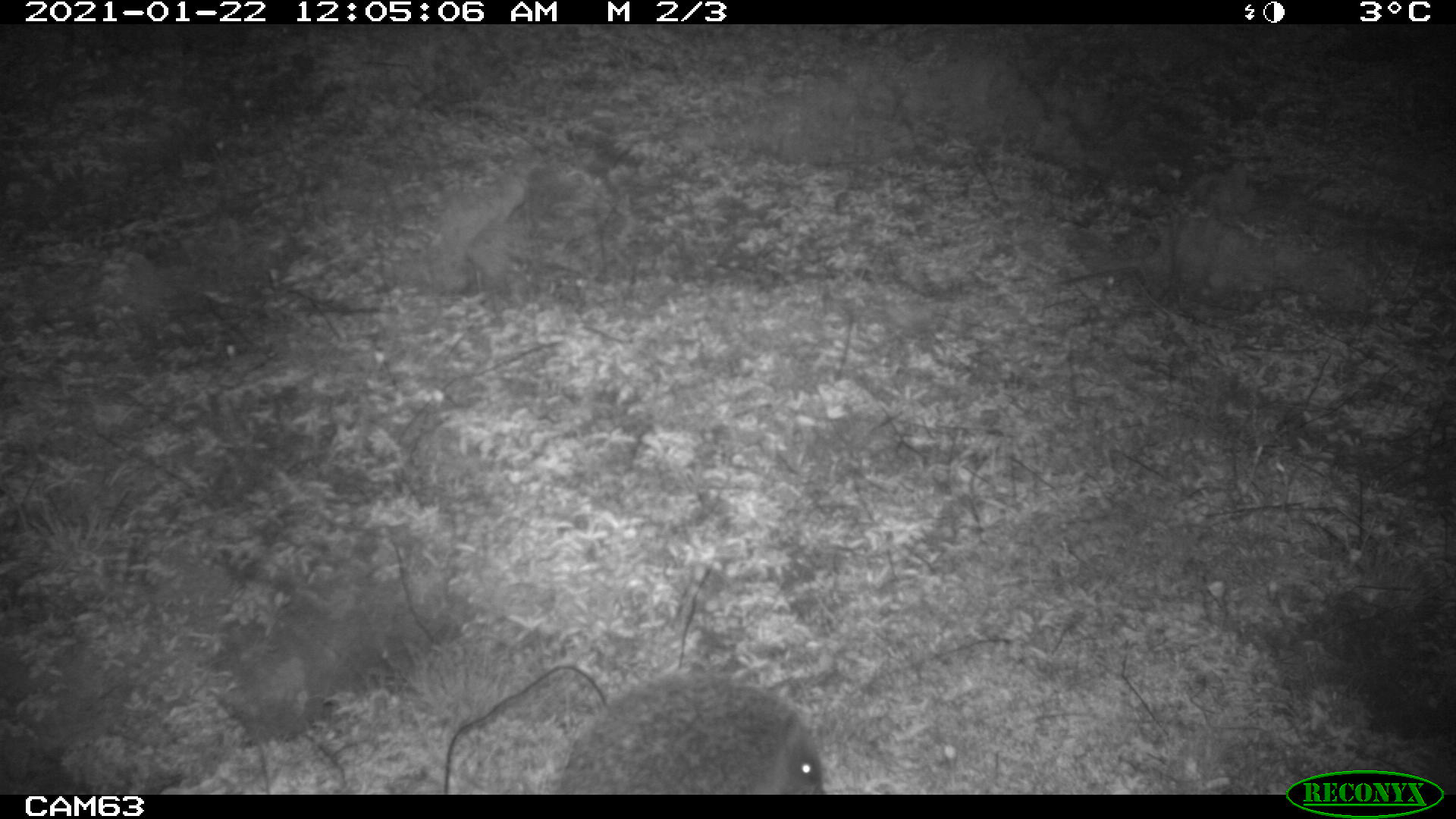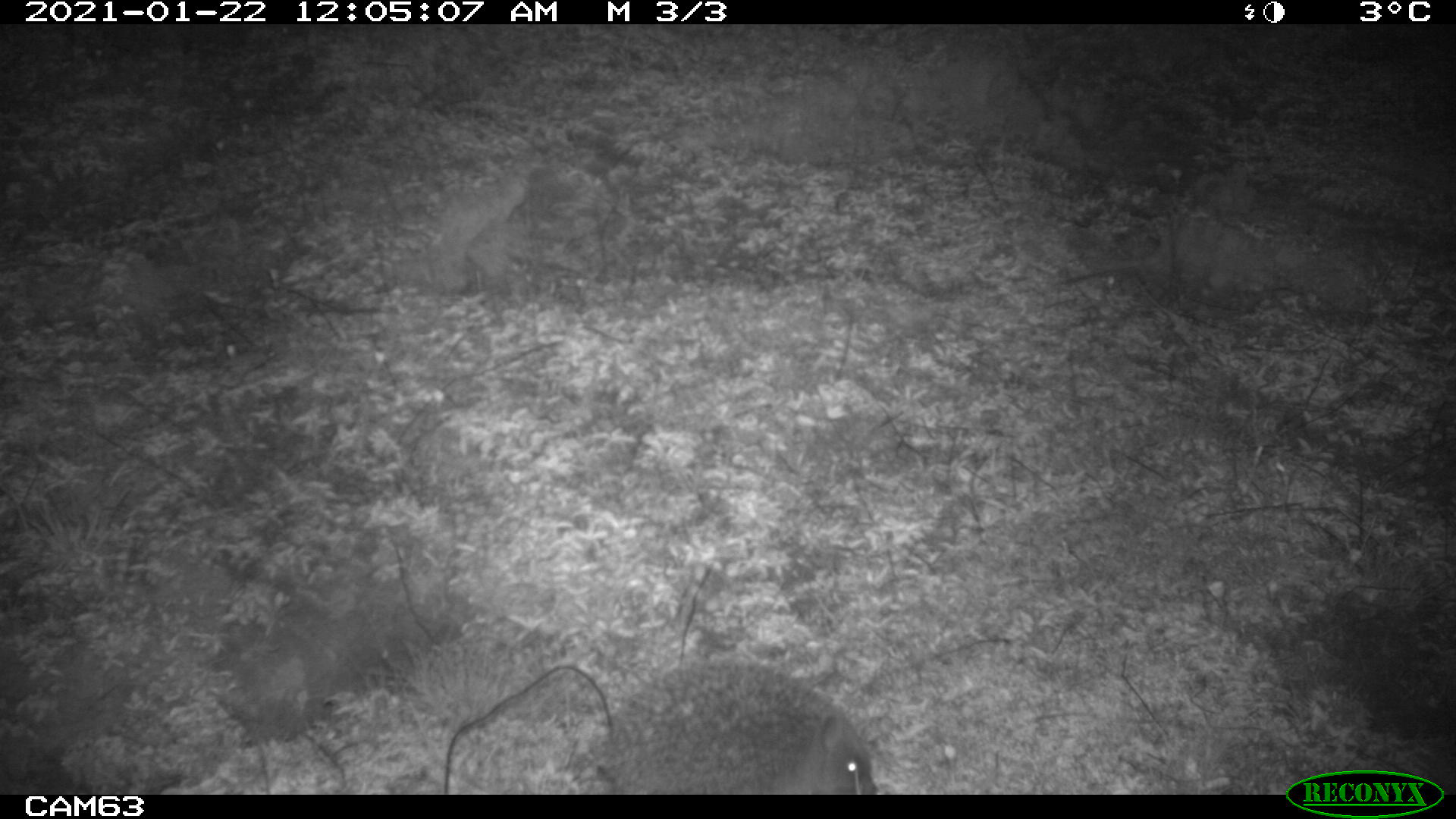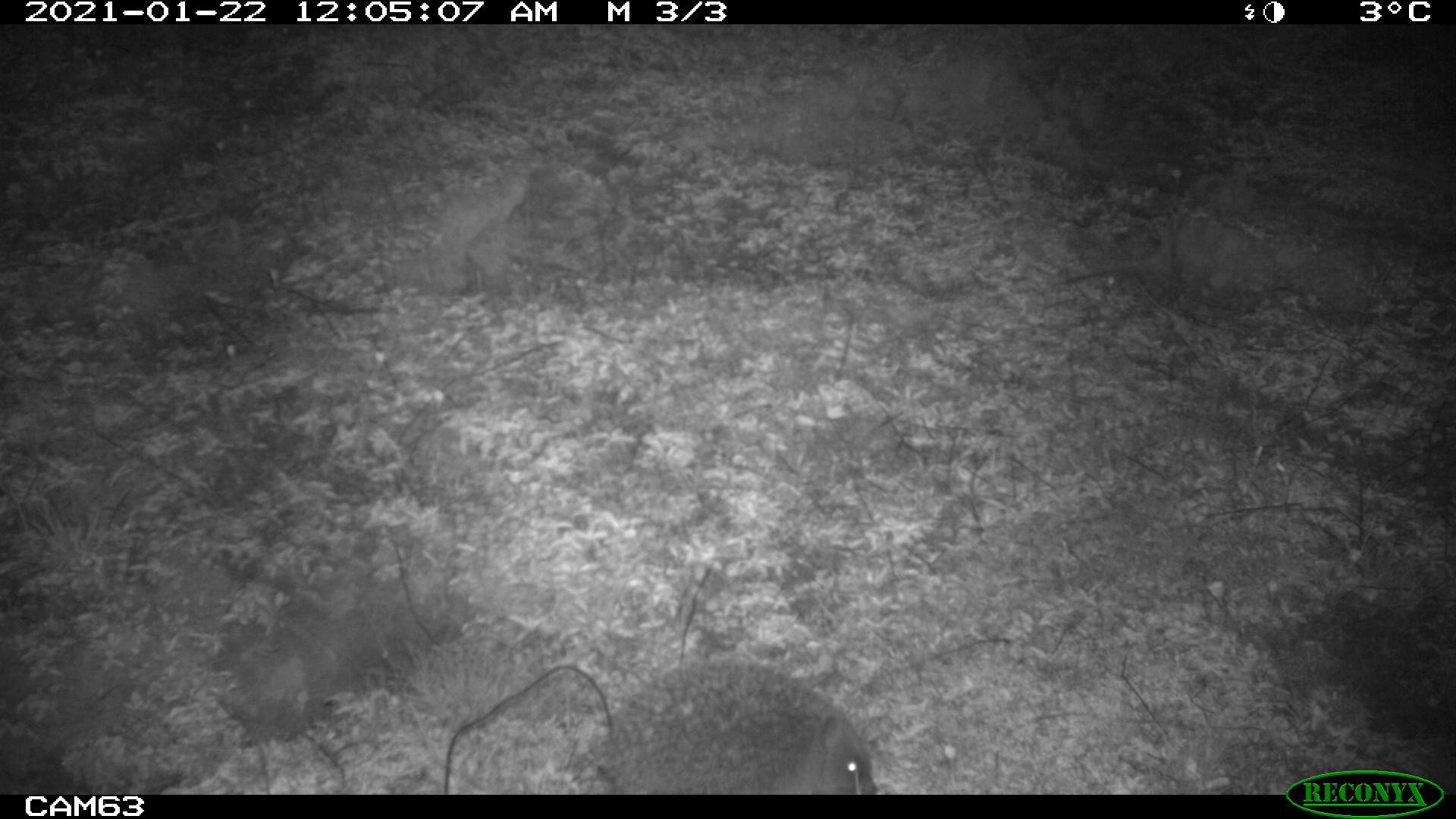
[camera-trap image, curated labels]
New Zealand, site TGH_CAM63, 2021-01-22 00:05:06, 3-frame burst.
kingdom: Animalia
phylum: Chordata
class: Mammalia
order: Eulipotyphla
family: Erinaceidae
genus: Erinaceus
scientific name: Erinaceus europaeus europaeus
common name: european hedgehog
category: hedgehog